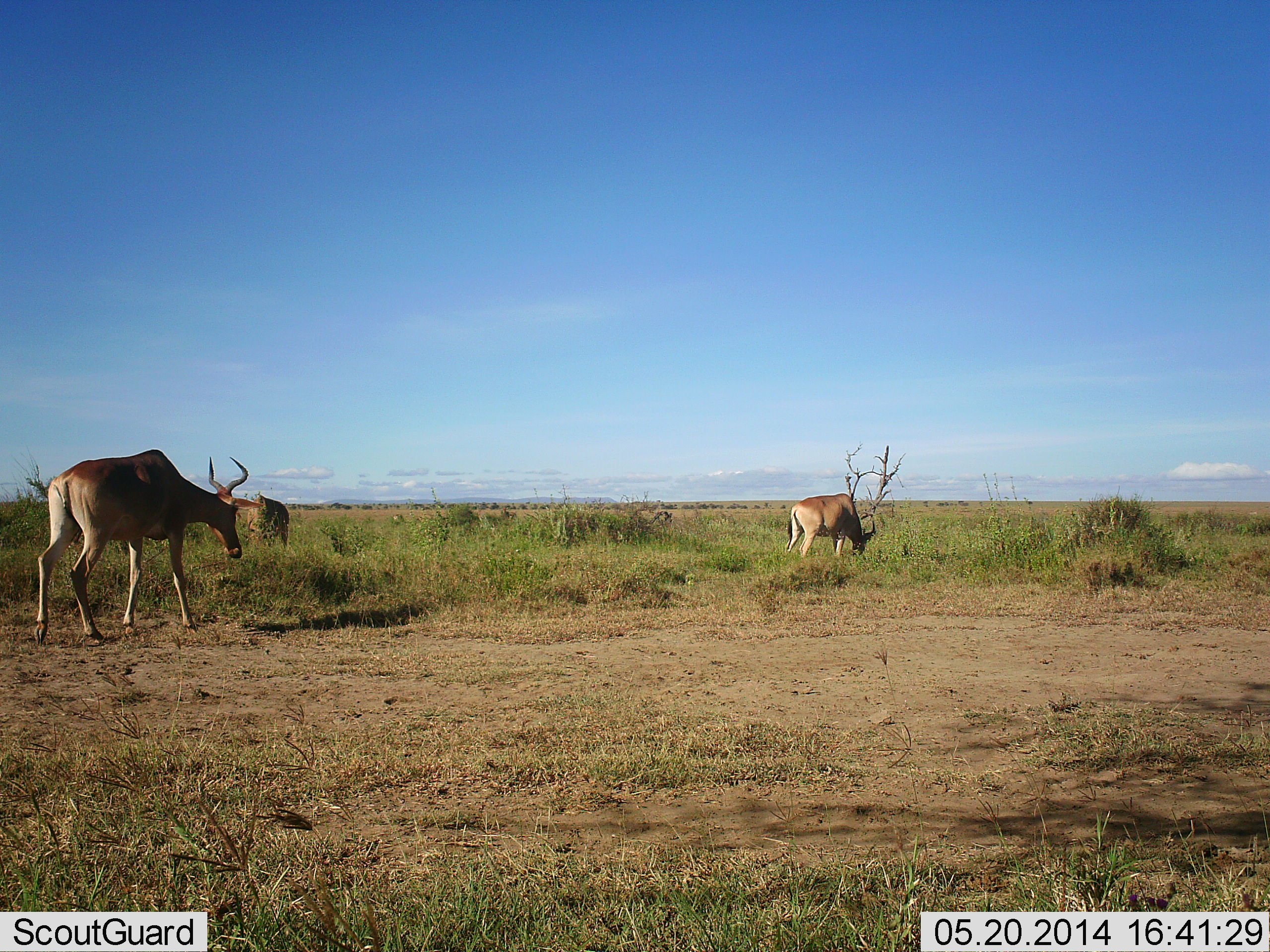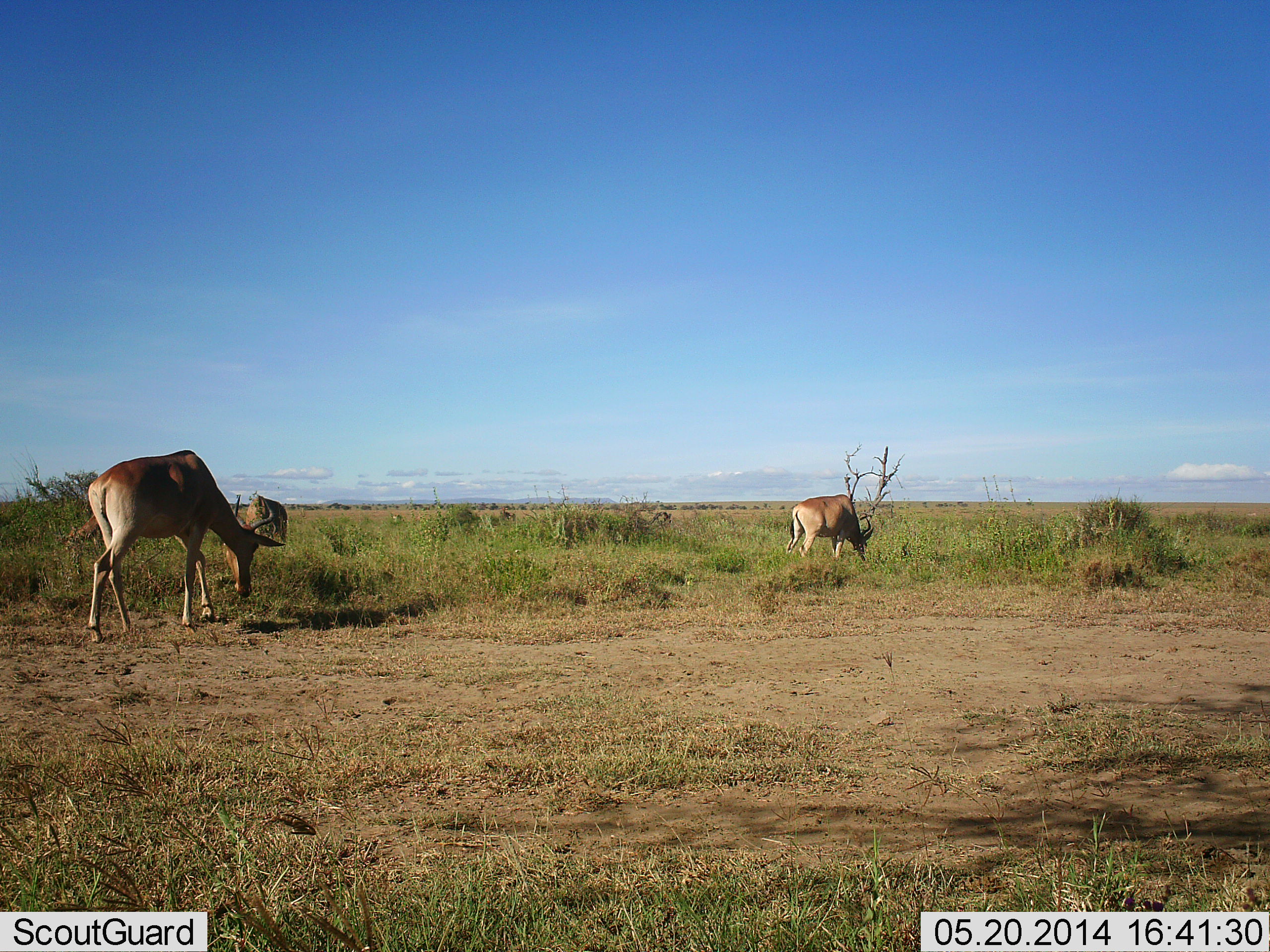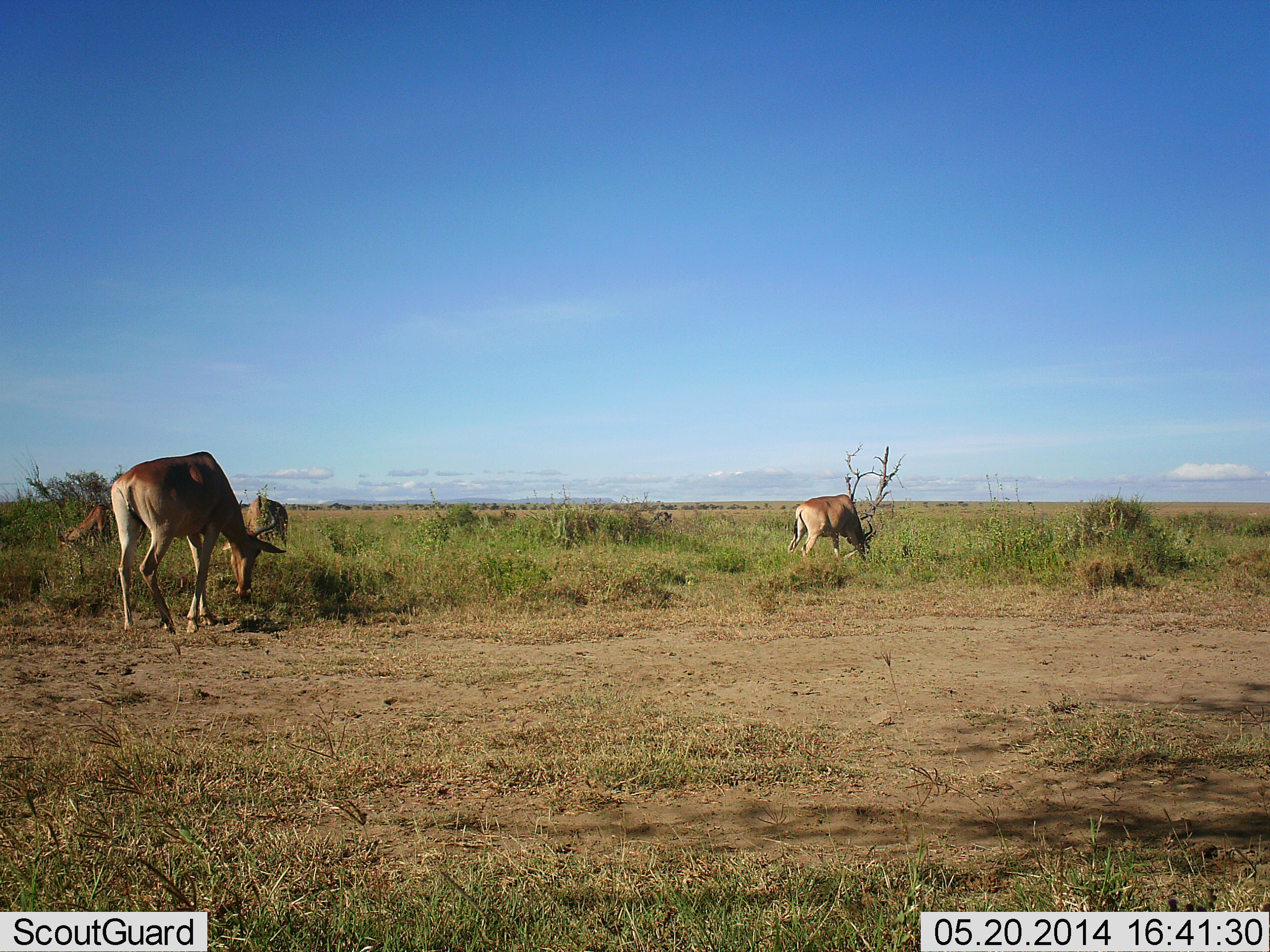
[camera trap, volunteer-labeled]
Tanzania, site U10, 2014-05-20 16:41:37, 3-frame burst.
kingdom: Animalia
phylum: Chordata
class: Mammalia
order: Artiodactyla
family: Bovidae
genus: Alcelaphus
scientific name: Alcelaphus buselaphus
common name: hartebeest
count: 4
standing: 20%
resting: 10%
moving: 40%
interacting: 0%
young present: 0%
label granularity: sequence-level